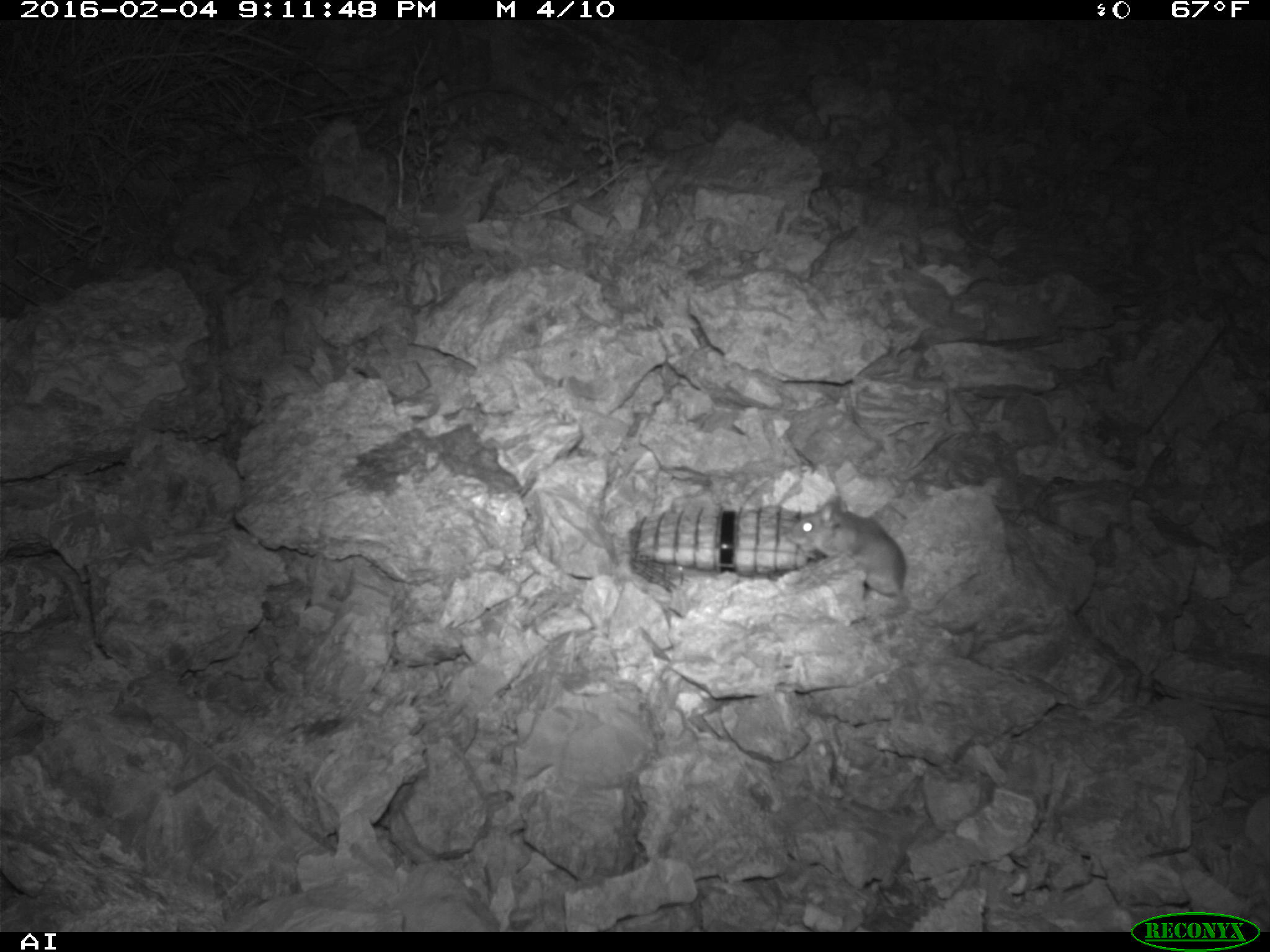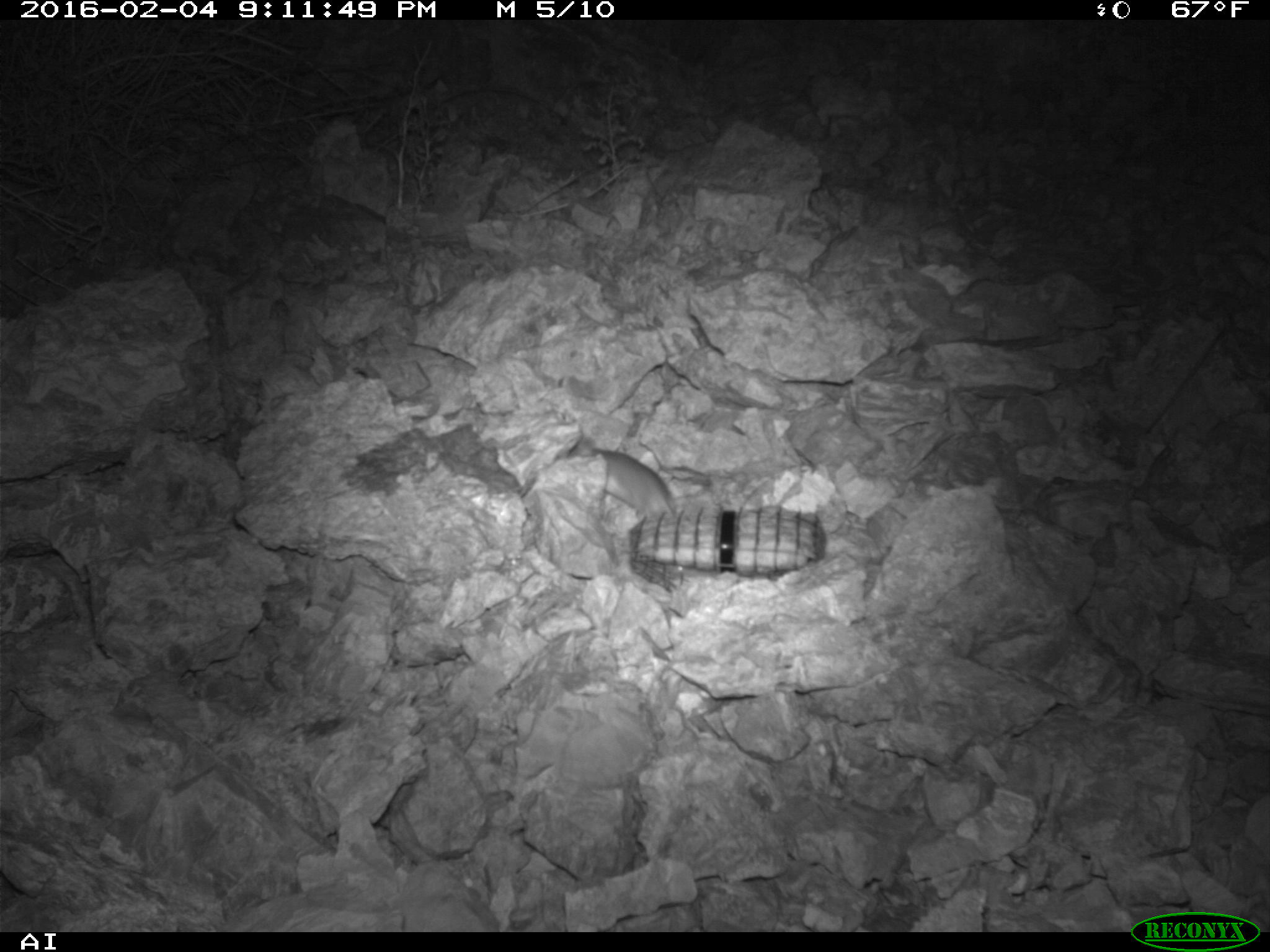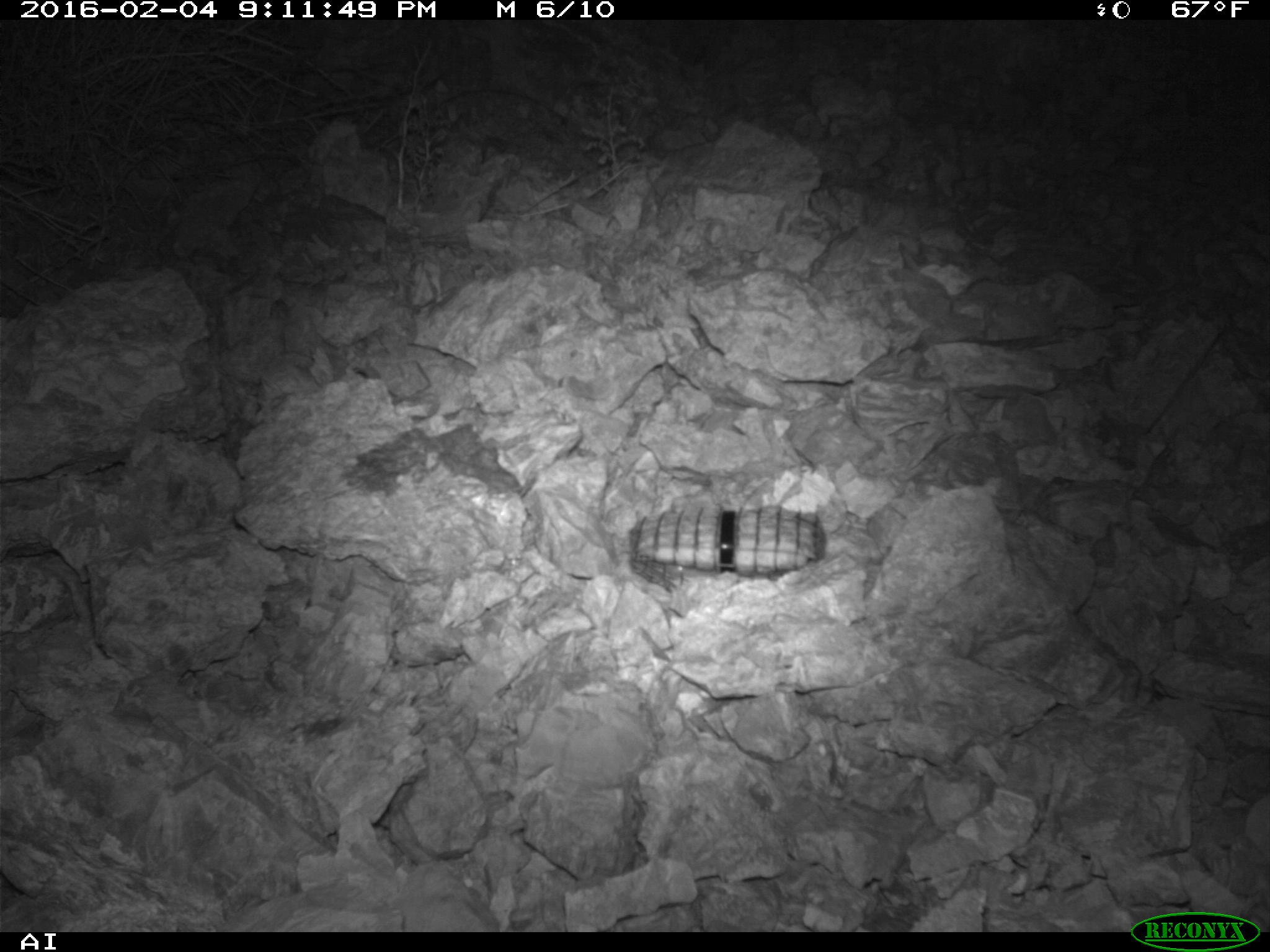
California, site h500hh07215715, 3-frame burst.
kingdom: Animalia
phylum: Chordata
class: Mammalia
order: Rodentia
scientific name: Rodentia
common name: rodent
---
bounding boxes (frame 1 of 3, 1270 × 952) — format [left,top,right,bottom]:
rodent: [783,492,980,617]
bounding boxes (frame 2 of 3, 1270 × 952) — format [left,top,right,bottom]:
rodent: [569,432,677,519]